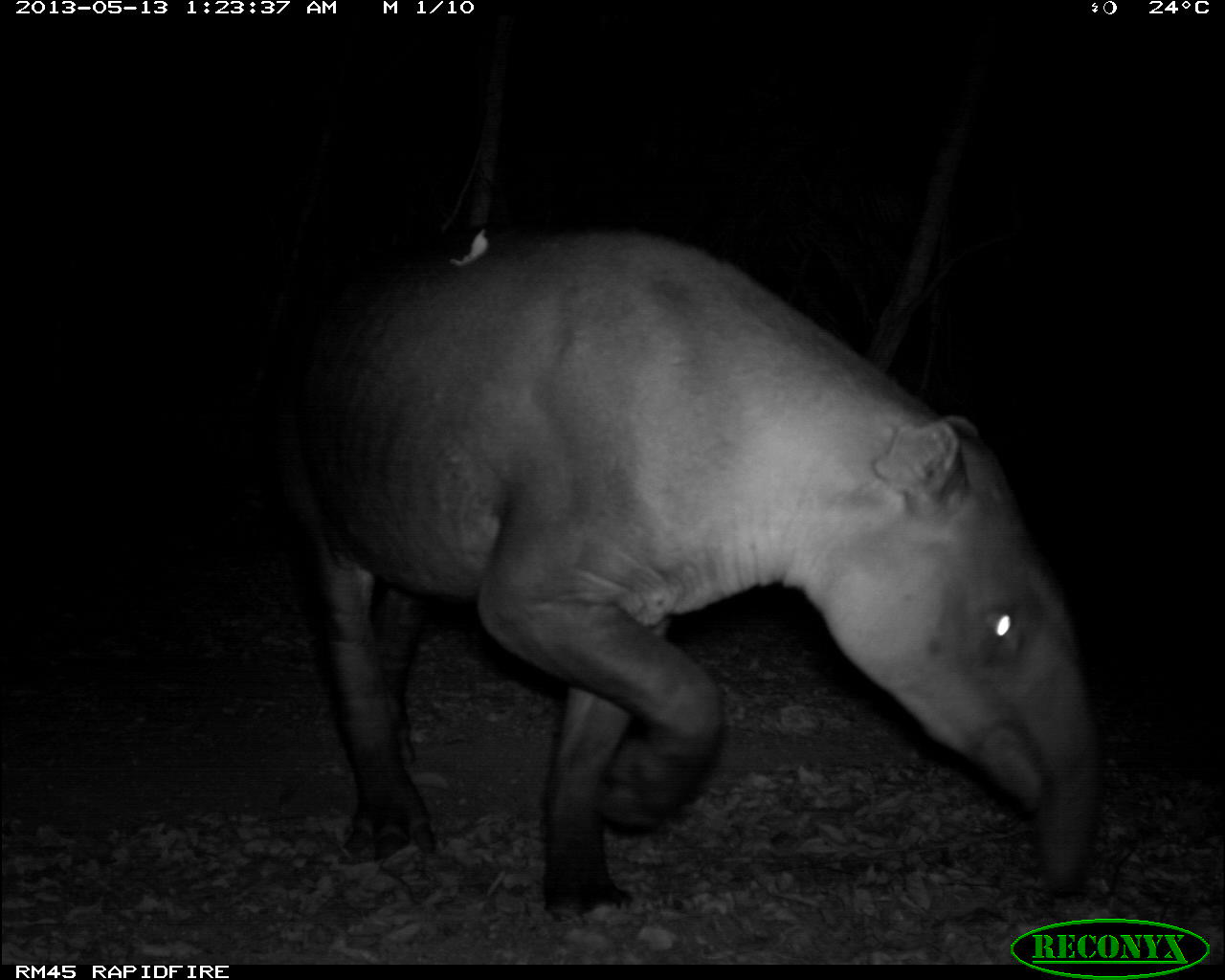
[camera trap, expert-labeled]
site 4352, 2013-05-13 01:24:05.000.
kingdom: Animalia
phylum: Chordata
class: Mammalia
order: Perissodactyla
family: Tapiridae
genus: Tapirus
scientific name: Tapirus bairdii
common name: baird's tapir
Tapirus bairdii (baird's tapir), count 2.